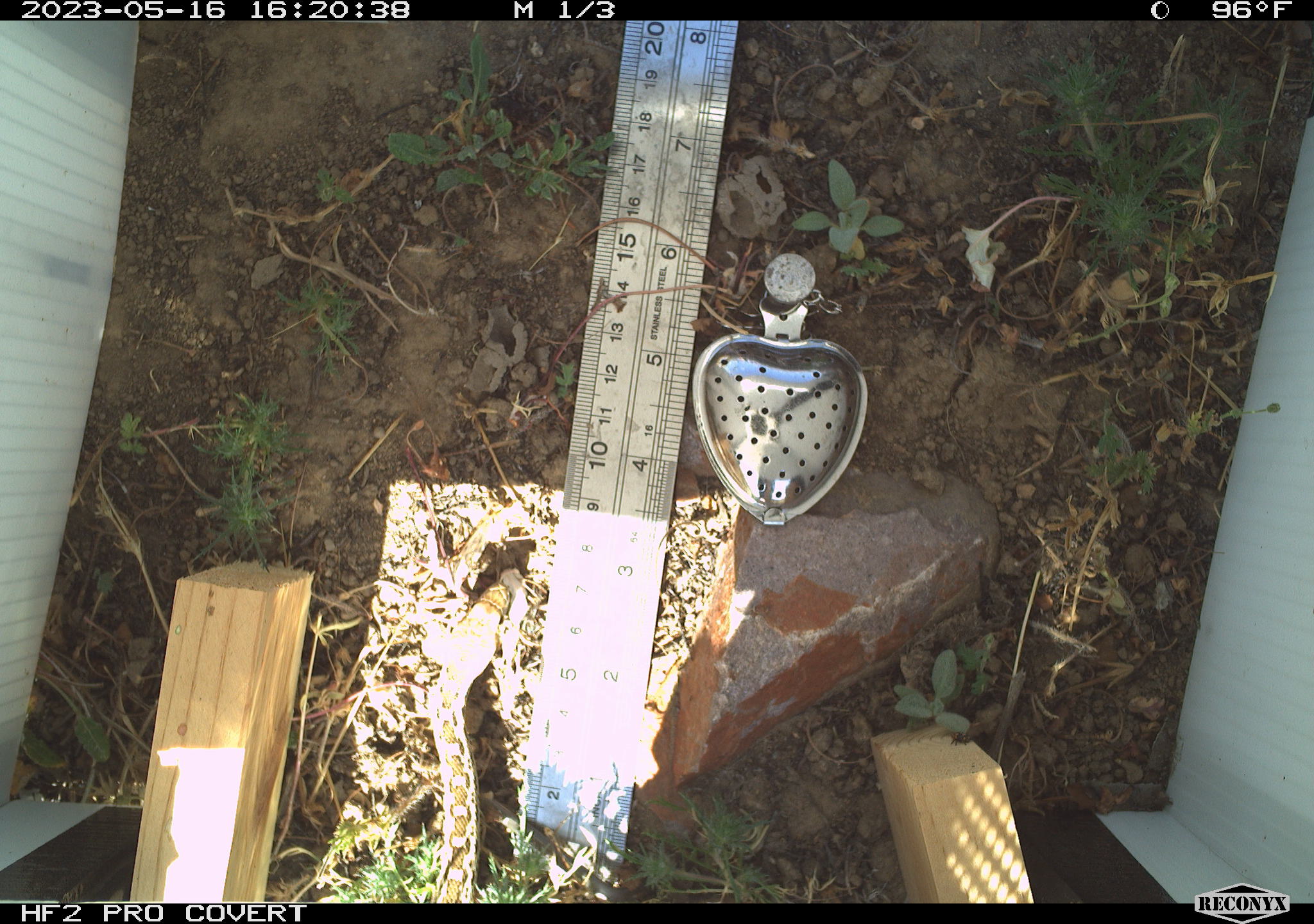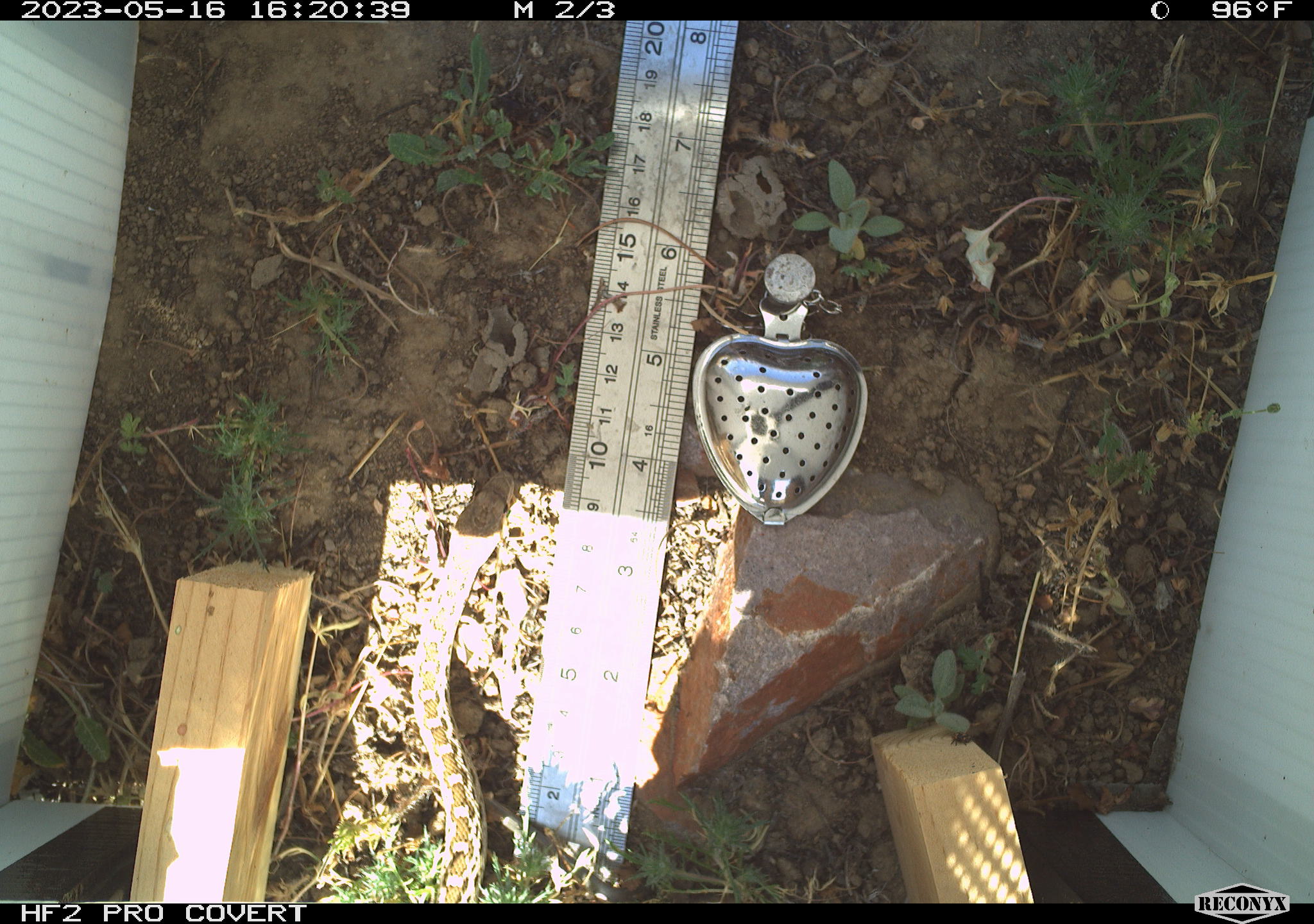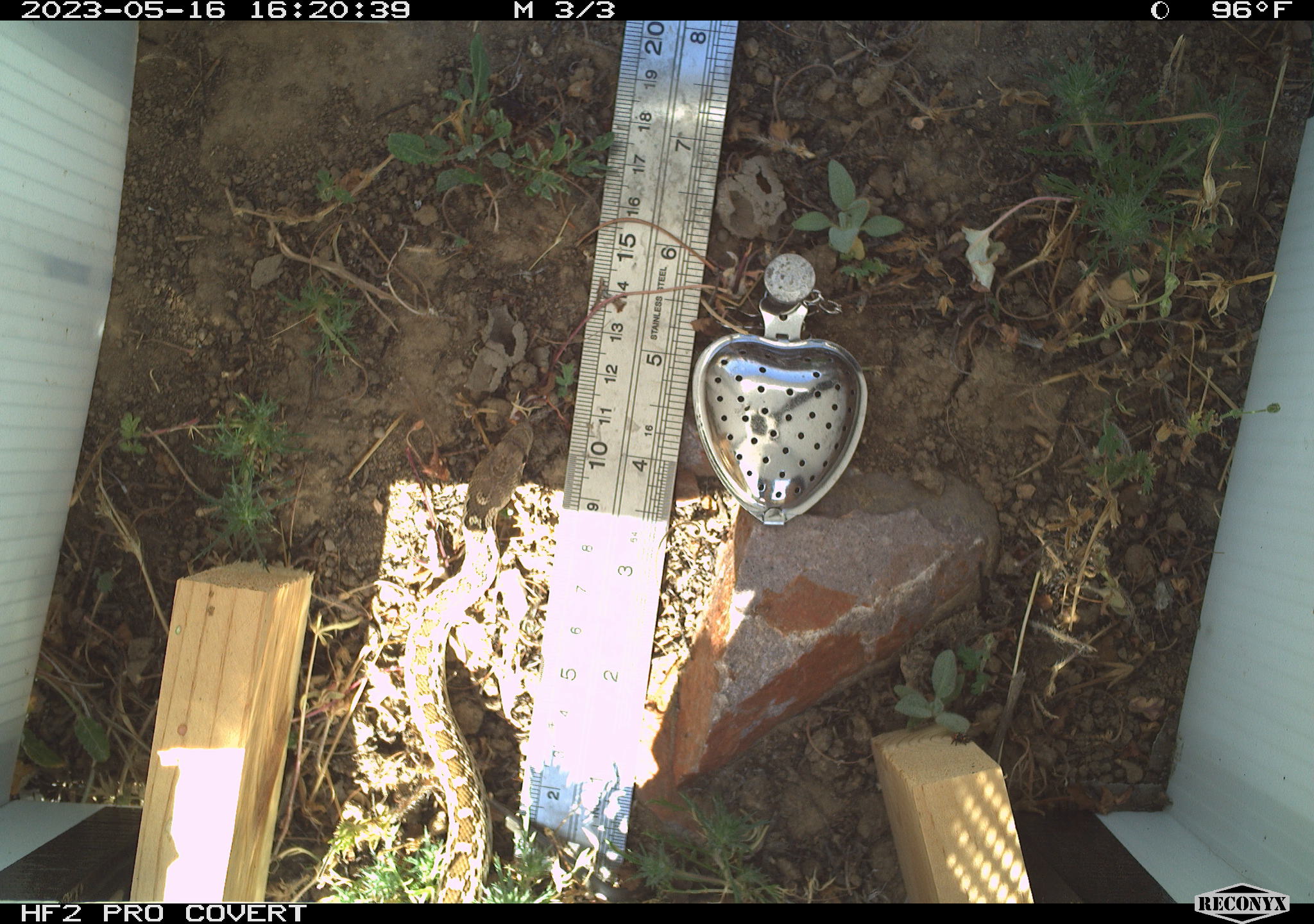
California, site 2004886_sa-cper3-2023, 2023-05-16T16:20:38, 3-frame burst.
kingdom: Animalia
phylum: Chordata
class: Reptilia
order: Squamata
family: Colubridae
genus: Pituophis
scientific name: Pituophis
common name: bullsnakes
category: pituophis species